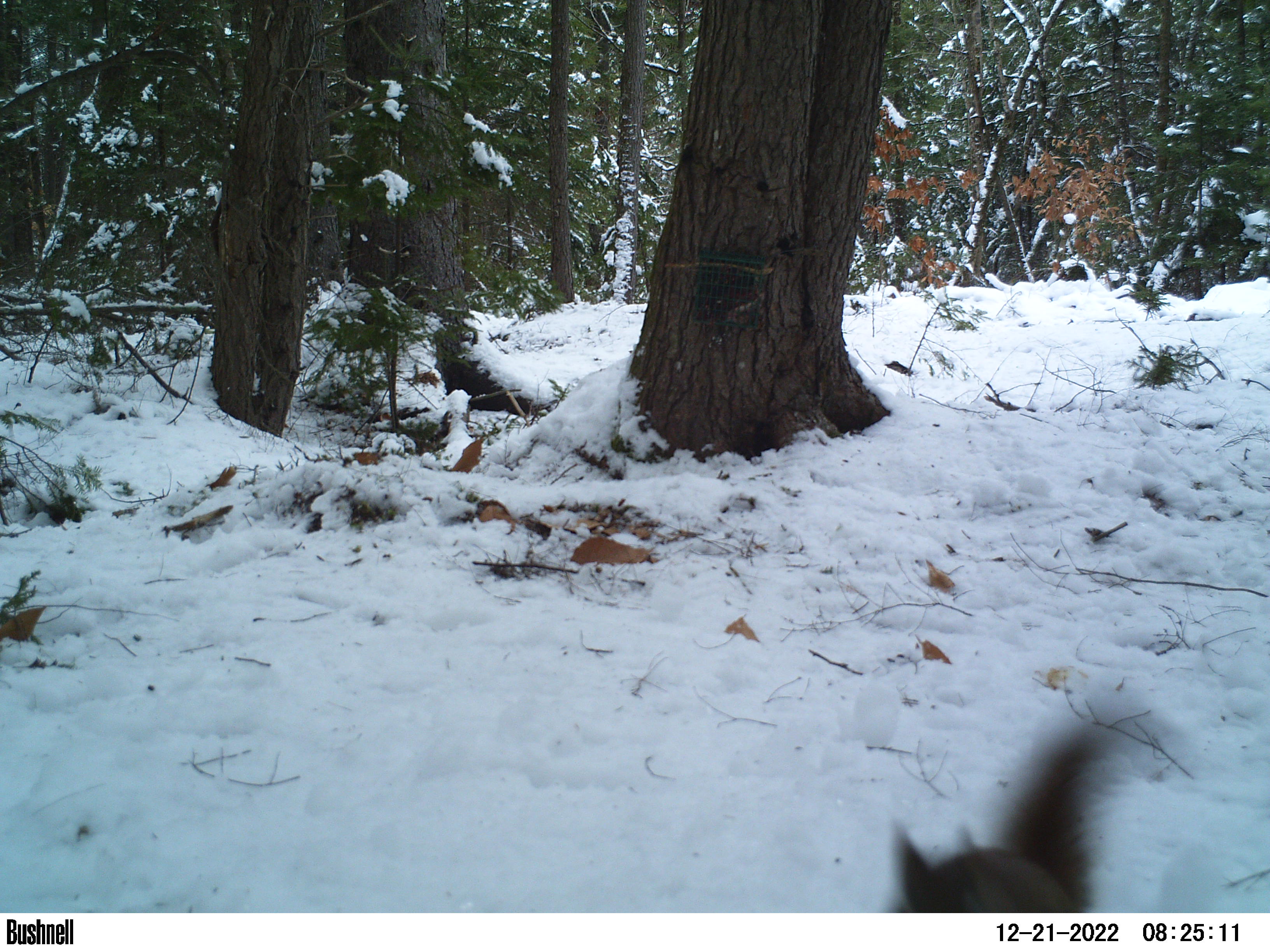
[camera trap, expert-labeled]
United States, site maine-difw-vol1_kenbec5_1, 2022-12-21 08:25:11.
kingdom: Animalia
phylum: Chordata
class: Mammalia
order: Rodentia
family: Sciuridae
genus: Tamiasciurus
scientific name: Tamiasciurus hudsonicus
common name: red squirrel